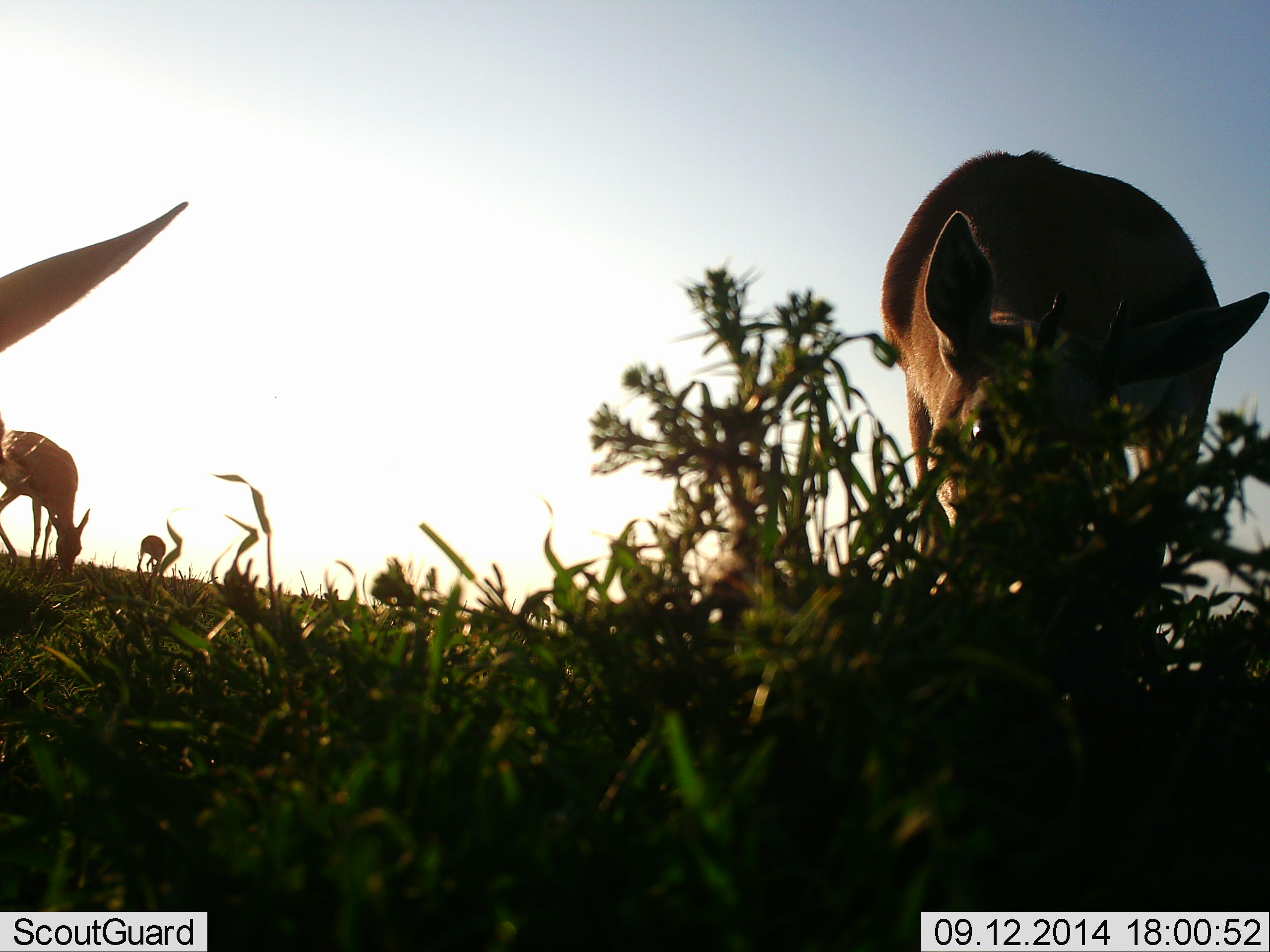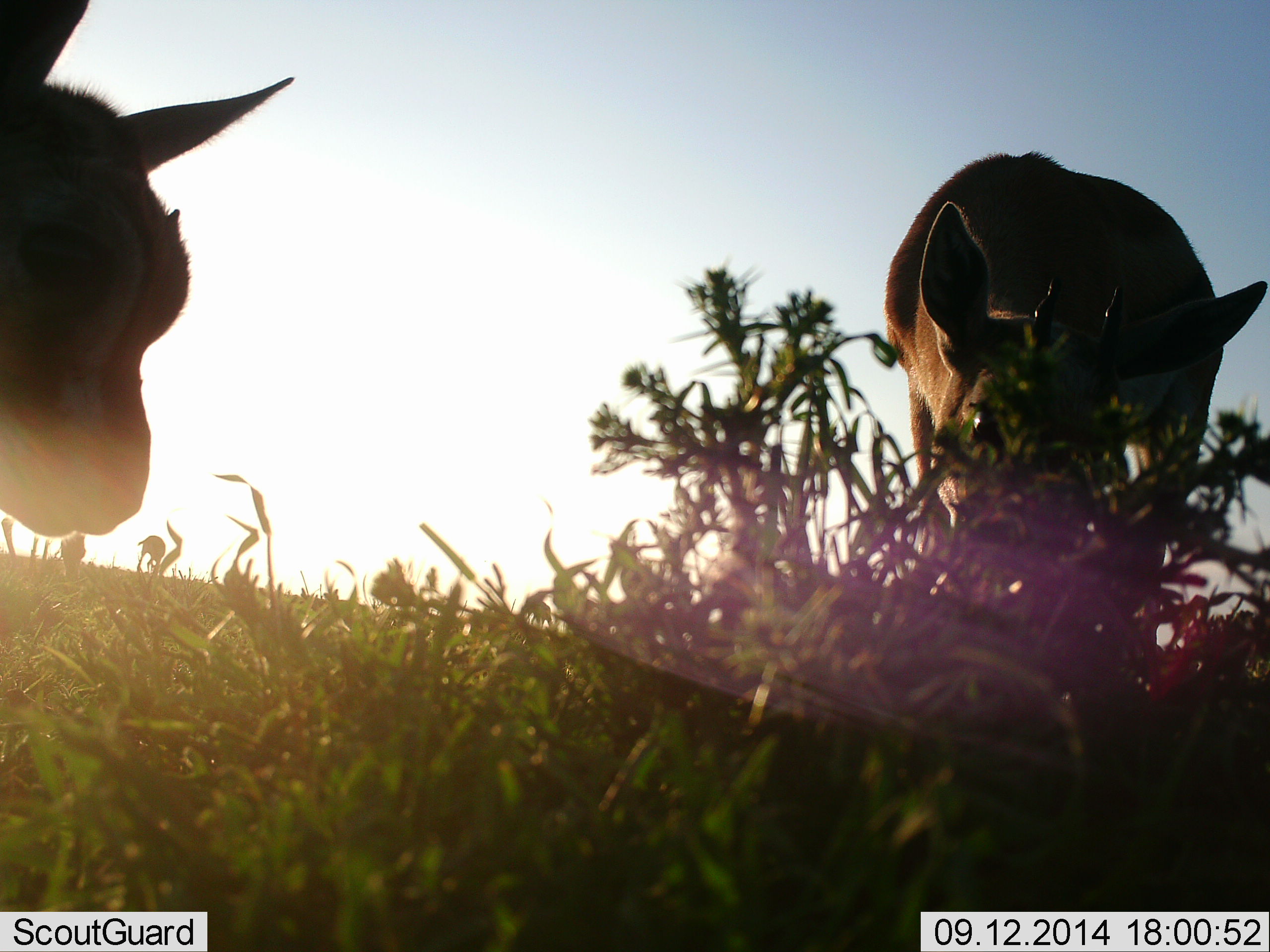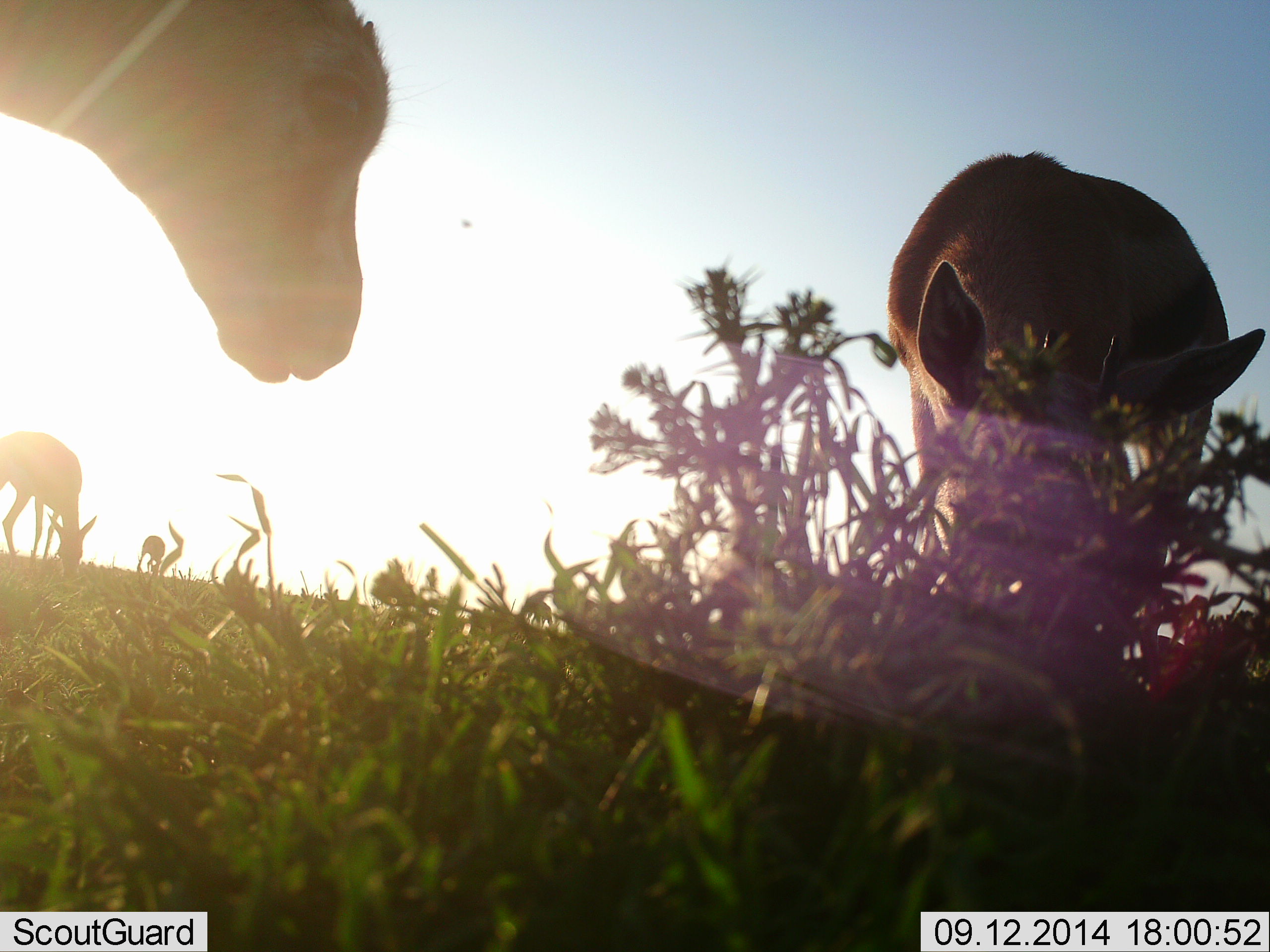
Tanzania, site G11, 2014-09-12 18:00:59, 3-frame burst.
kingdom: Animalia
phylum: Chordata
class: Mammalia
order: Artiodactyla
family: Bovidae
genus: Eudorcas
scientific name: Eudorcas thomsonii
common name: thomson's gazelle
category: gazellethomsons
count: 4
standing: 12%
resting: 0%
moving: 12%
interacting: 0%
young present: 12%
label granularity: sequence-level